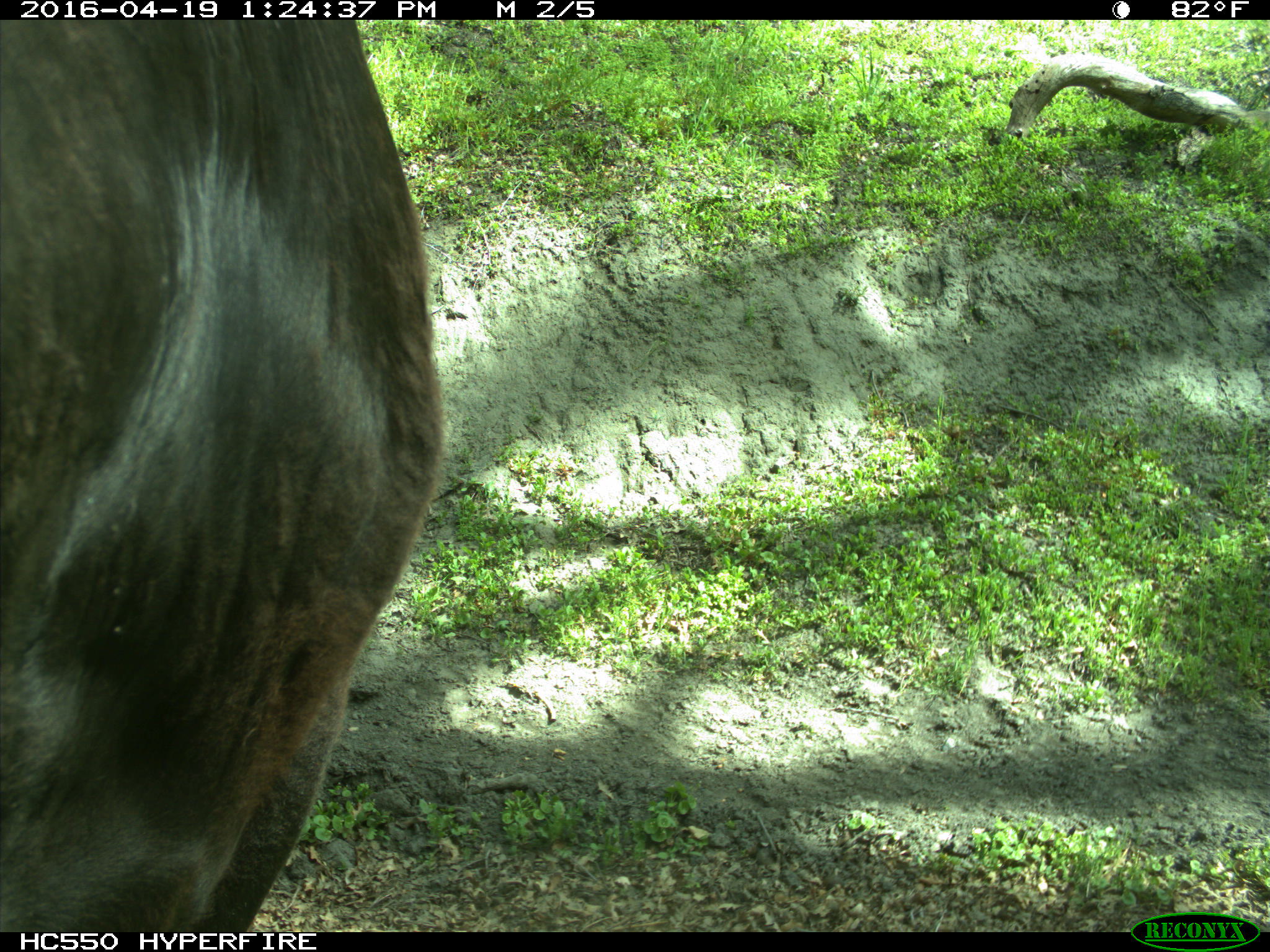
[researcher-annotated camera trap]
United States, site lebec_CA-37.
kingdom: Animalia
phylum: Chordata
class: Mammalia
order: Artiodactyla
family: Bovidae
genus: Bos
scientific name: Bos taurus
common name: domestic cow